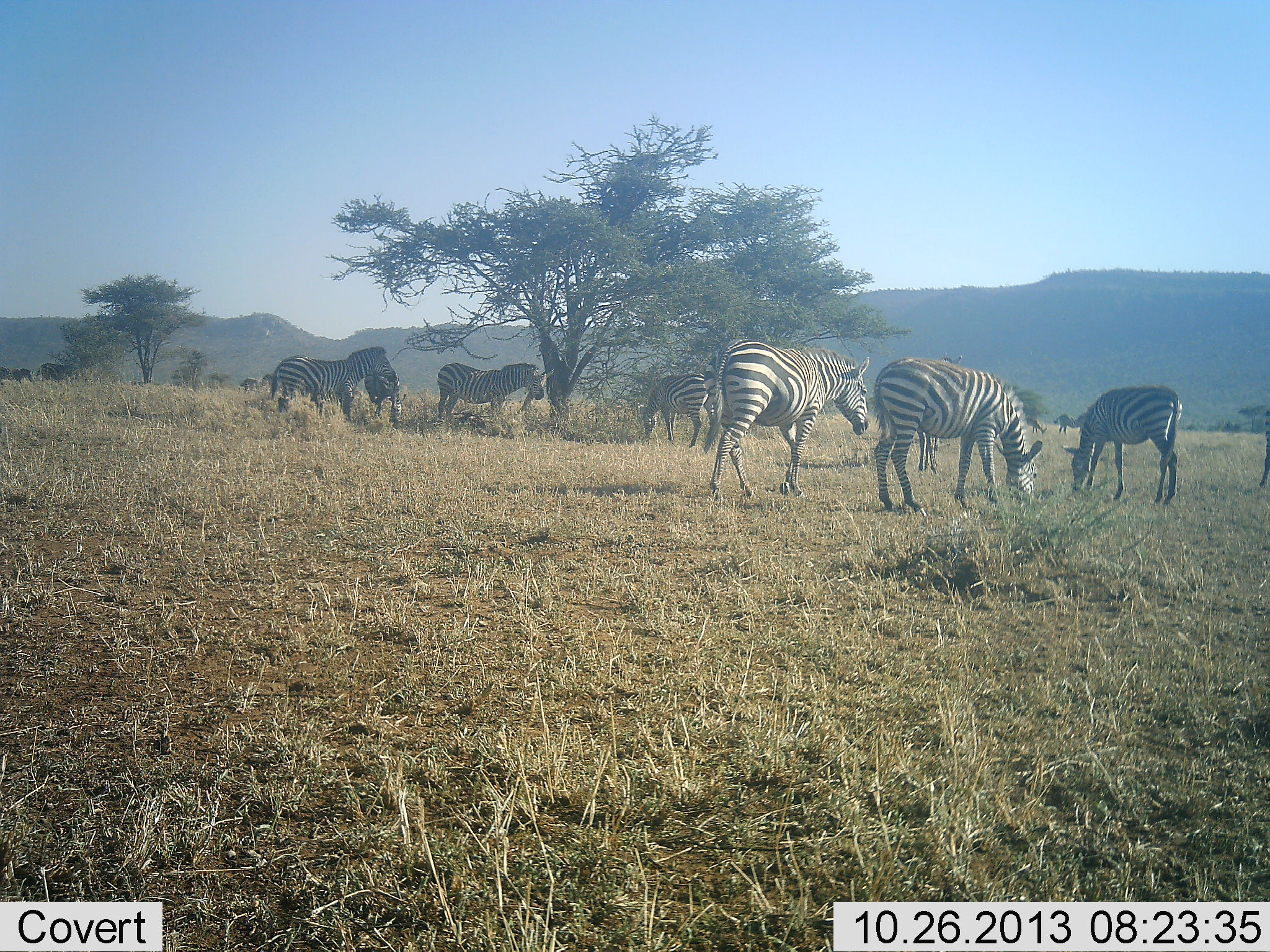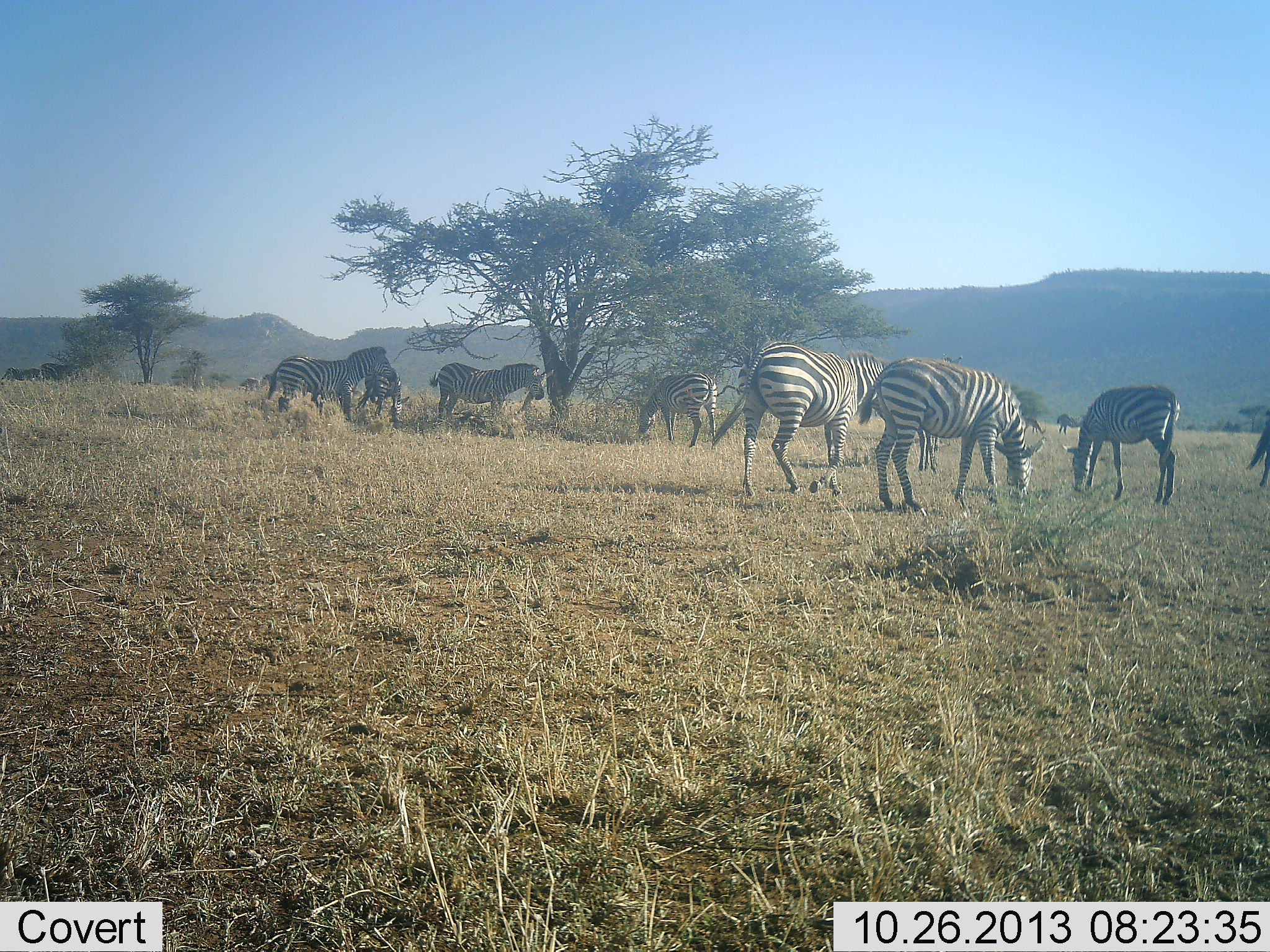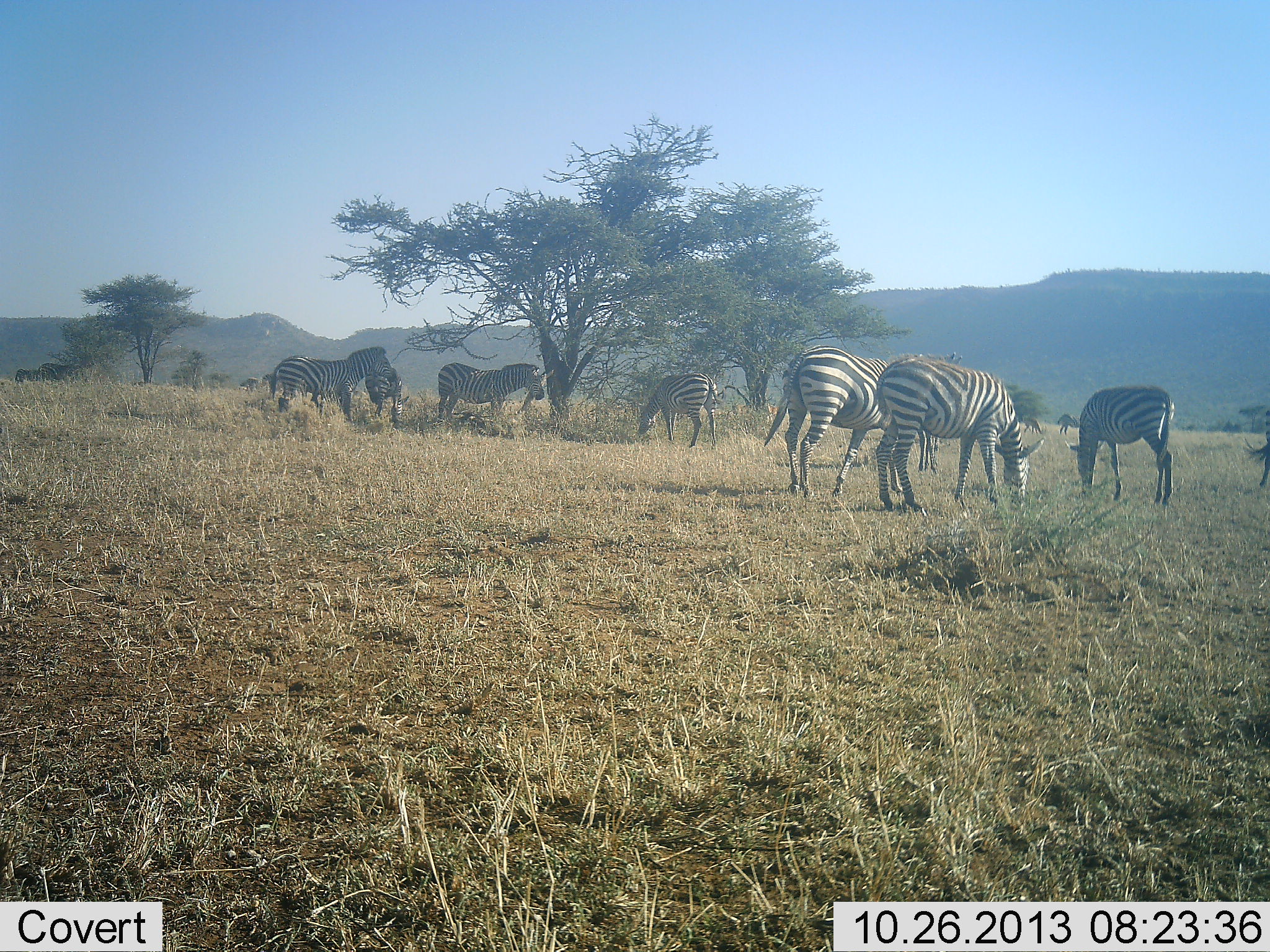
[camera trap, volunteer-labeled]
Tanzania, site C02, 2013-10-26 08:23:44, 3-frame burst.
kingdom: Animalia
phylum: Chordata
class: Mammalia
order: Perissodactyla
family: Equidae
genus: Equus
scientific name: Equus quagga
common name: plains zebra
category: zebra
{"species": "zebra (plains zebra) (Equus quagga)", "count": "9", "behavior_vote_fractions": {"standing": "70%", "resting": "10%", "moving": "60%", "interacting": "0%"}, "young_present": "10%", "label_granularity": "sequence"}